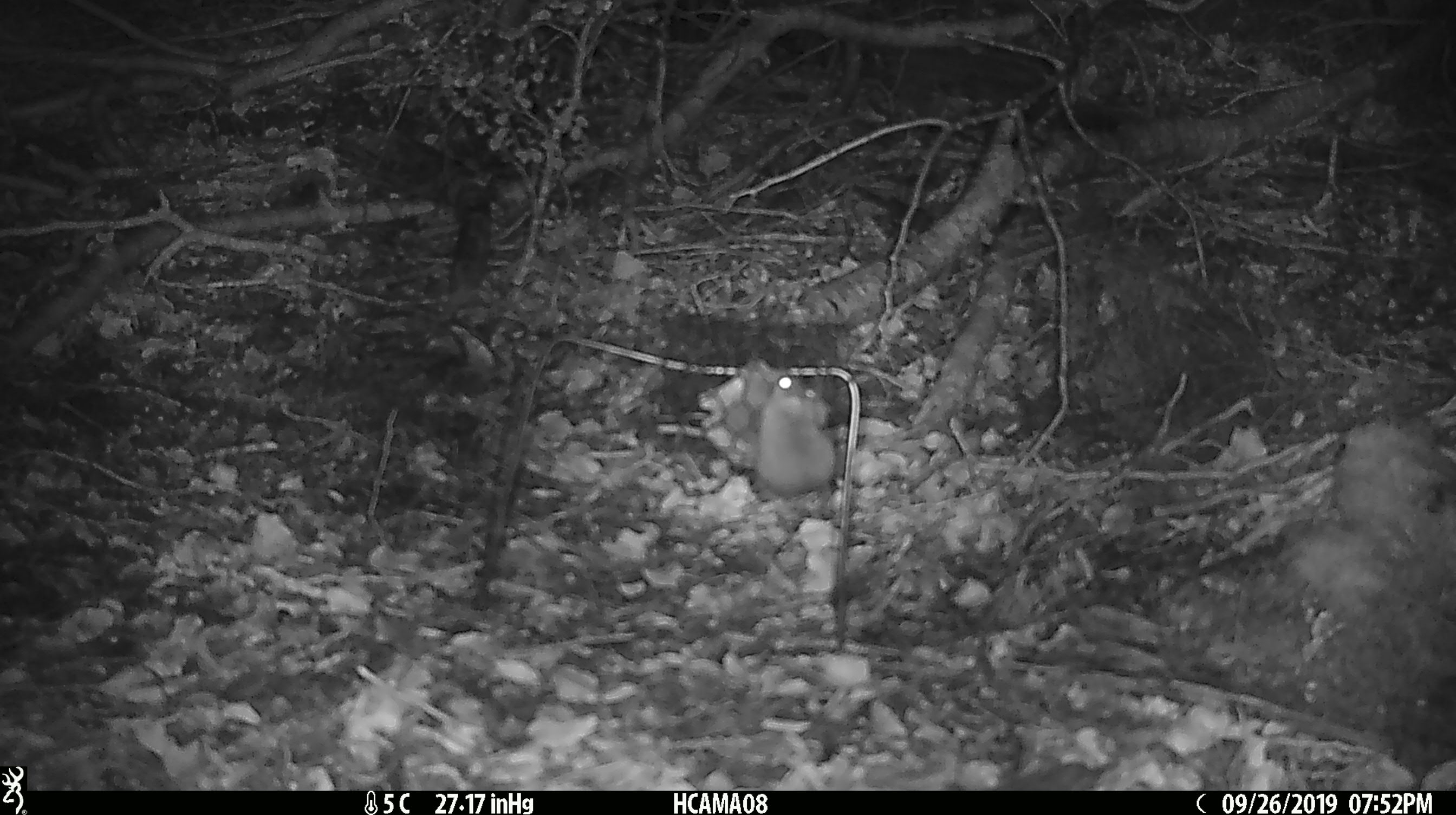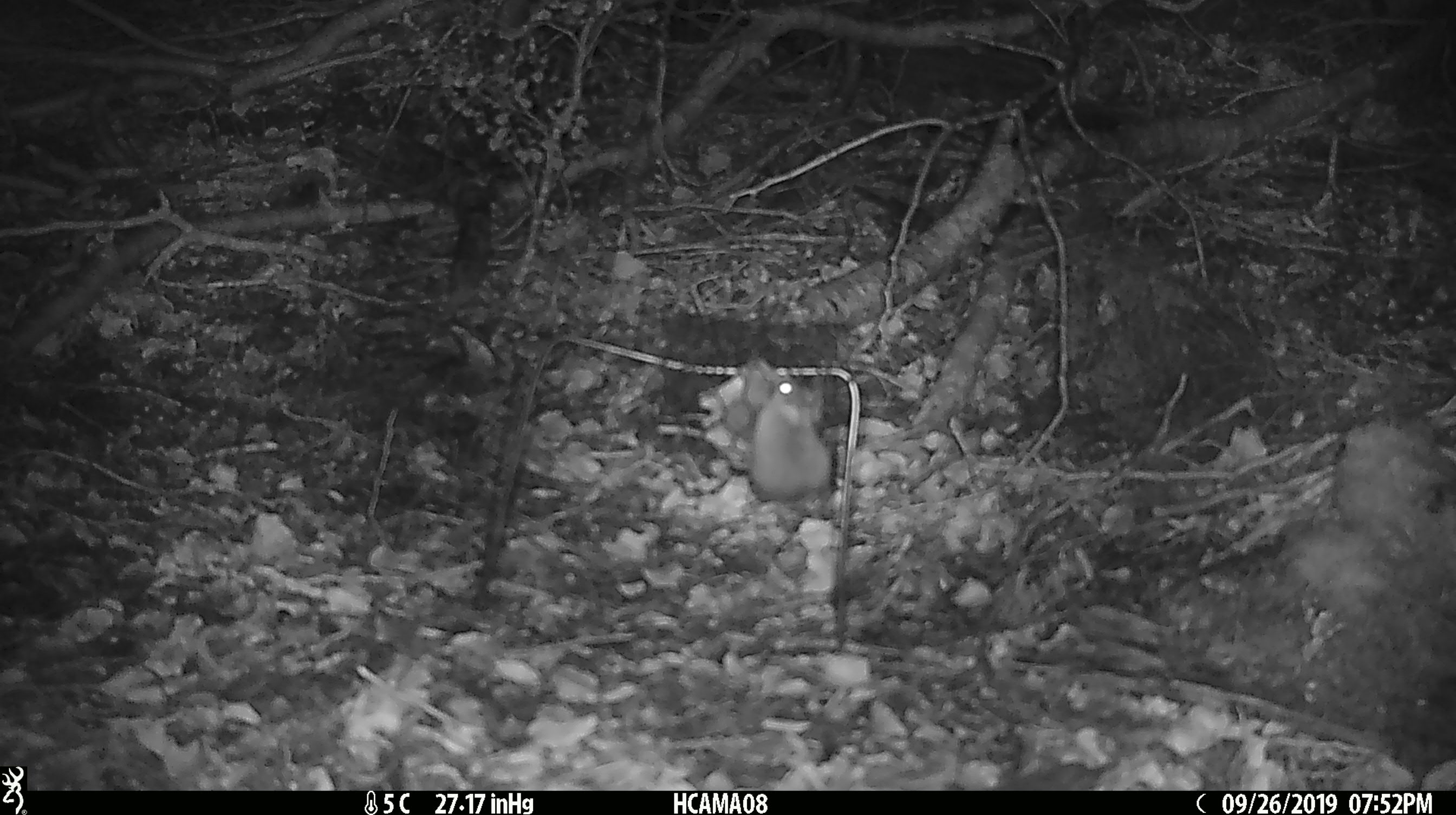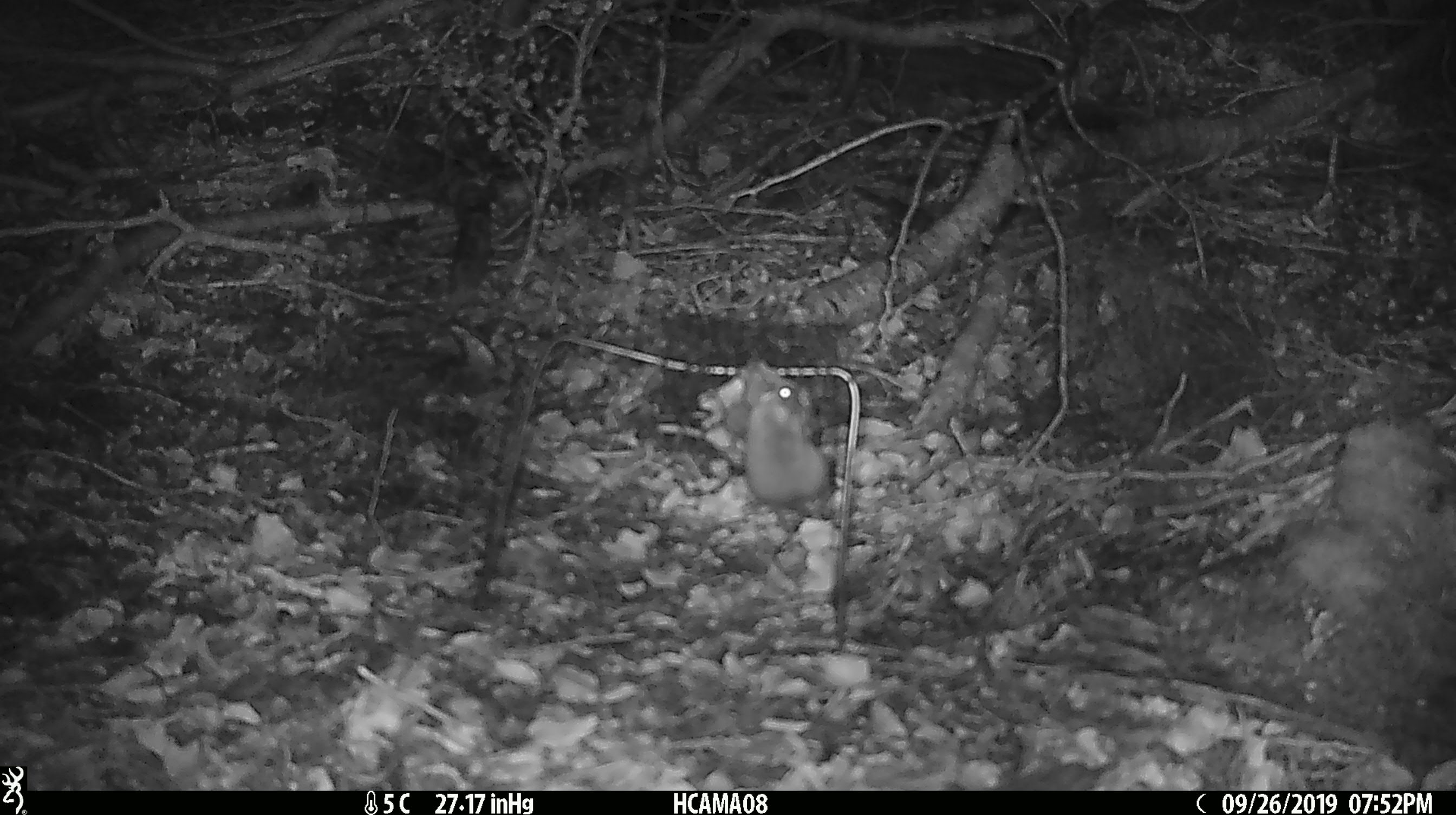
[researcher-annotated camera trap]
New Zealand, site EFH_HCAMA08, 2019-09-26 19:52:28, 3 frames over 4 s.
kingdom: Animalia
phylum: Chordata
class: Mammalia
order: Rodentia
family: Muridae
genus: Mus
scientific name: Mus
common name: mouse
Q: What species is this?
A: Mouse (Mus).